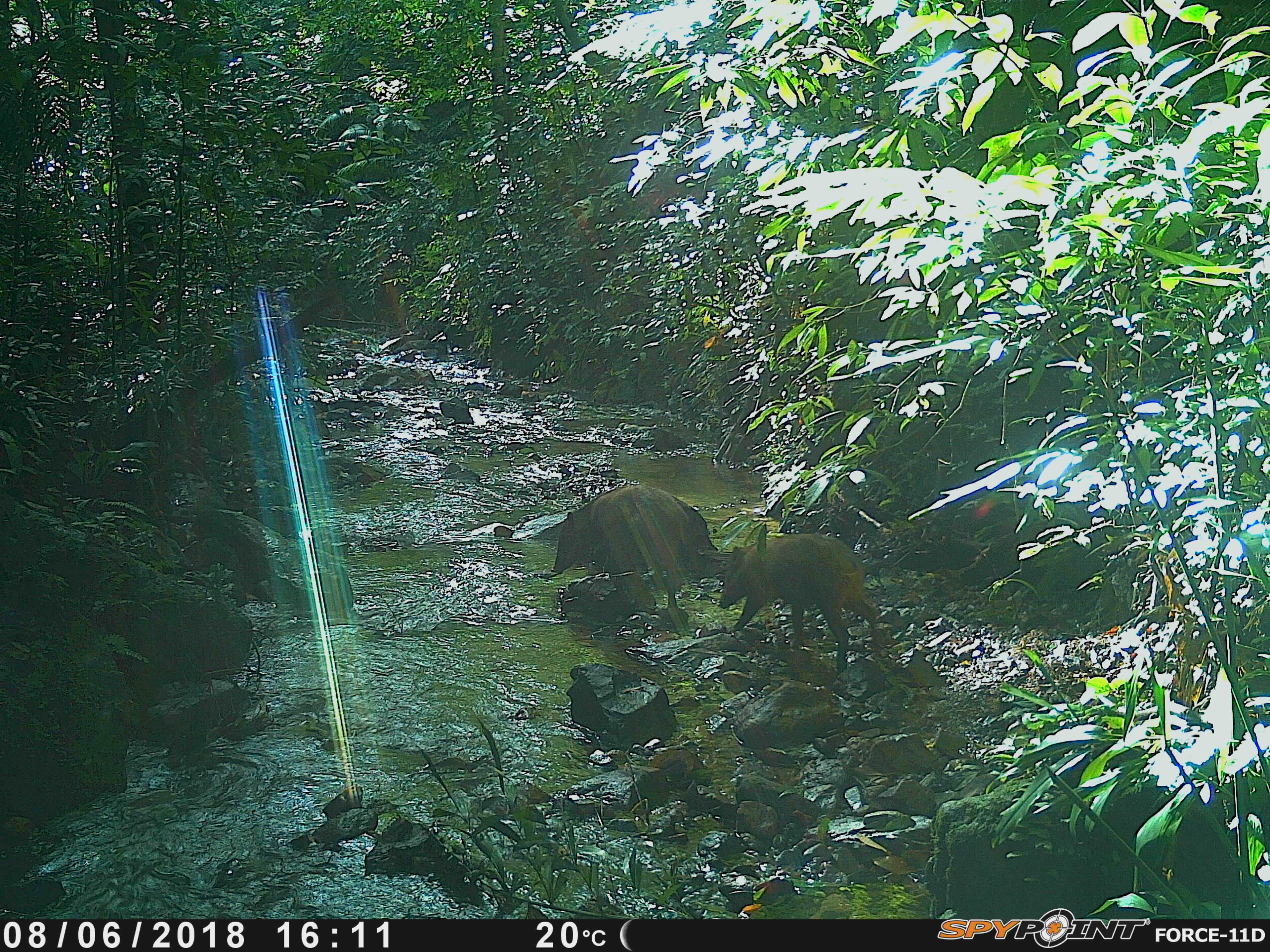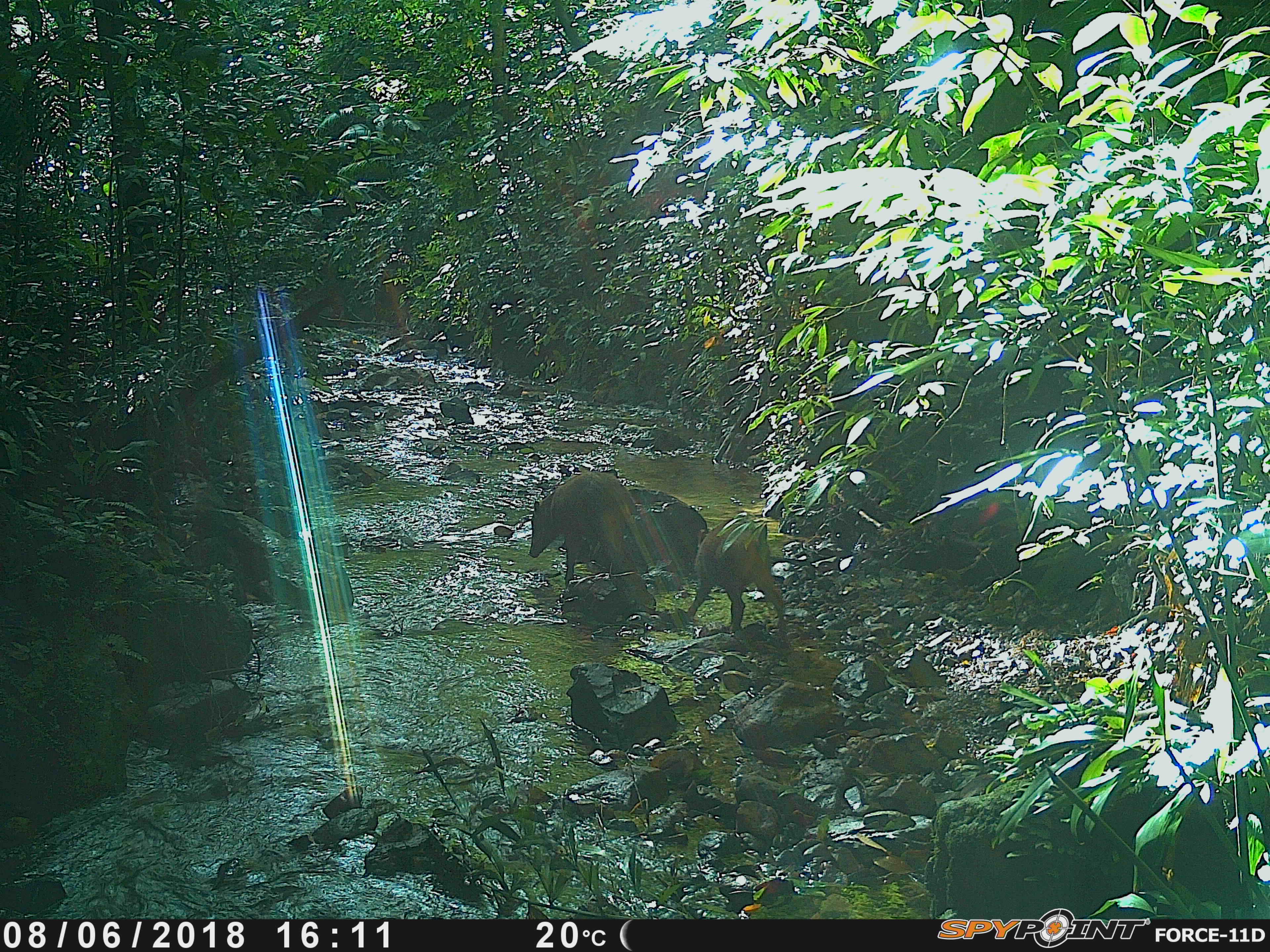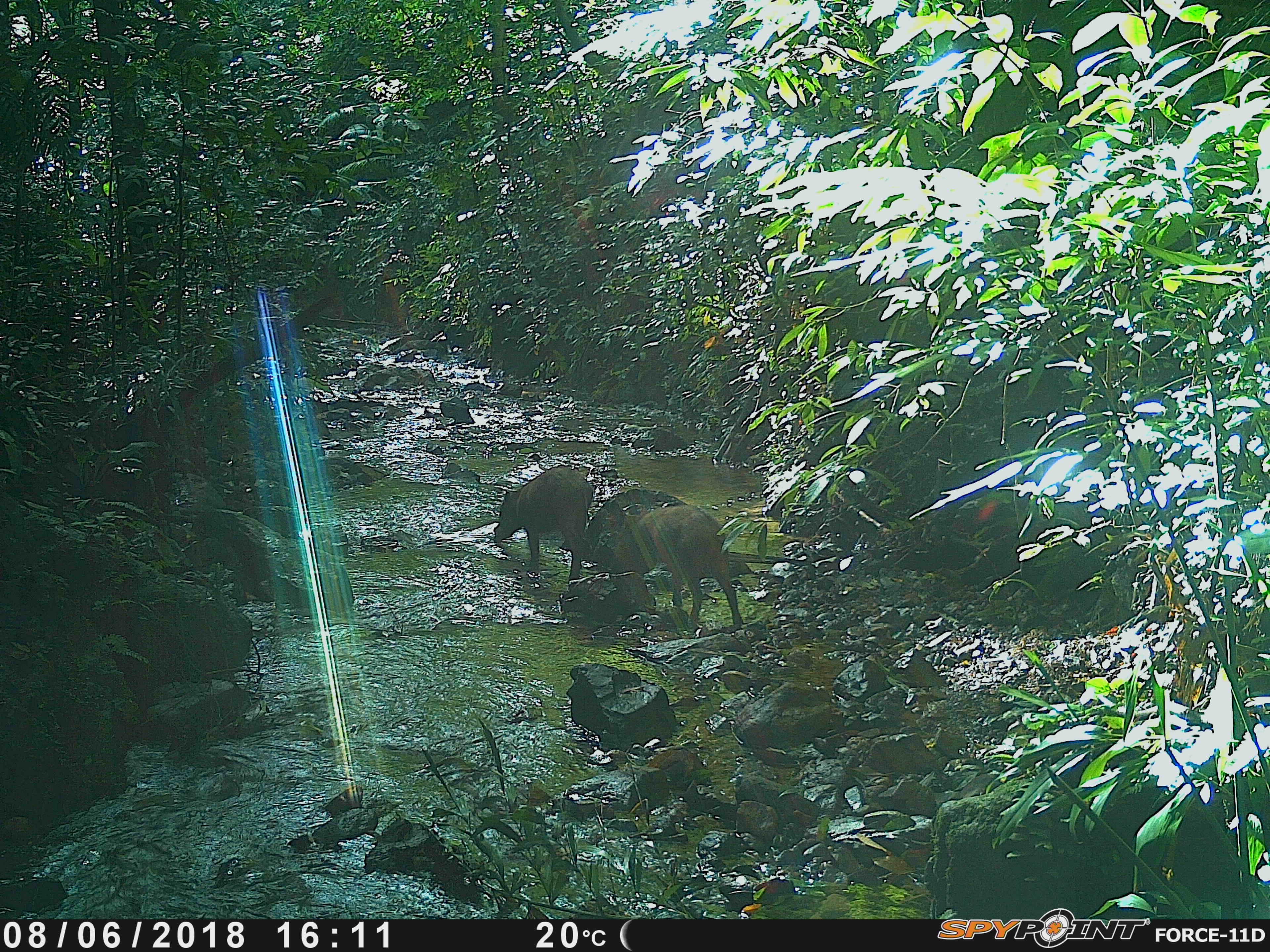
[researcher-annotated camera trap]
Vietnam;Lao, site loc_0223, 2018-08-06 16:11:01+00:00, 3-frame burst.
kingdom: Animalia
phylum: Chordata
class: Mammalia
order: Artiodactyla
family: Suidae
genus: Sus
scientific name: Sus scrofa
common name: eurasian wild pig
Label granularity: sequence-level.